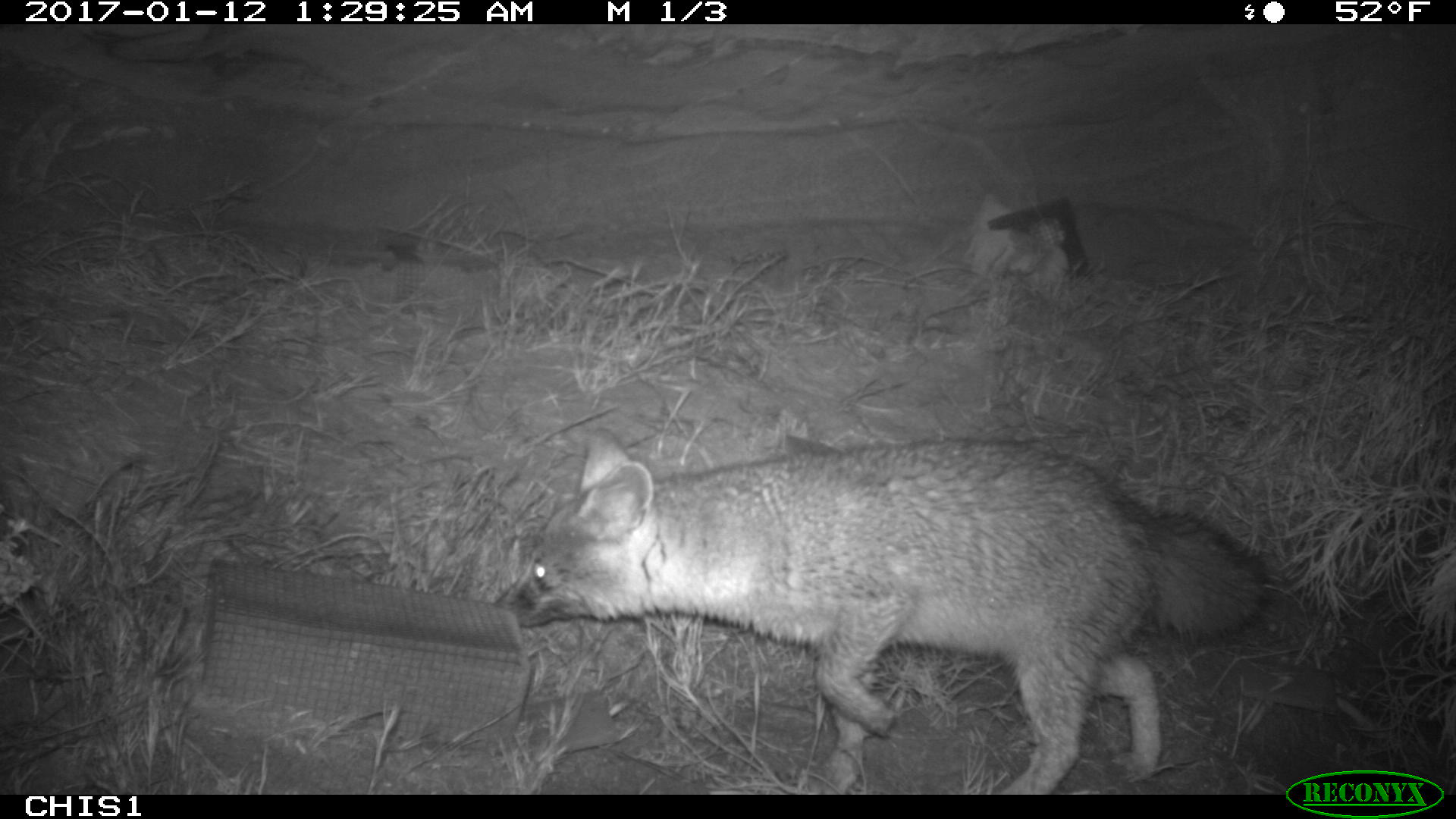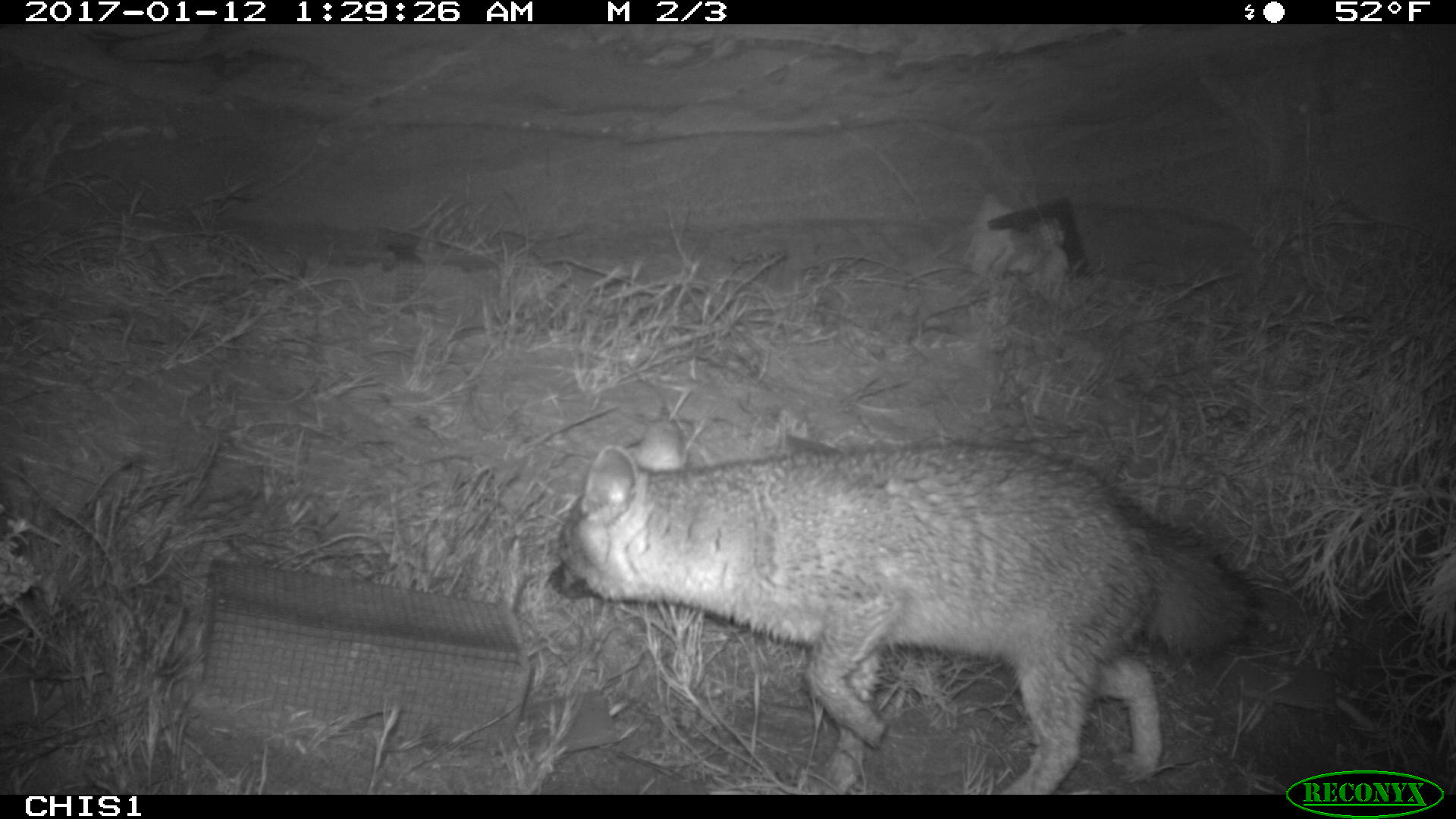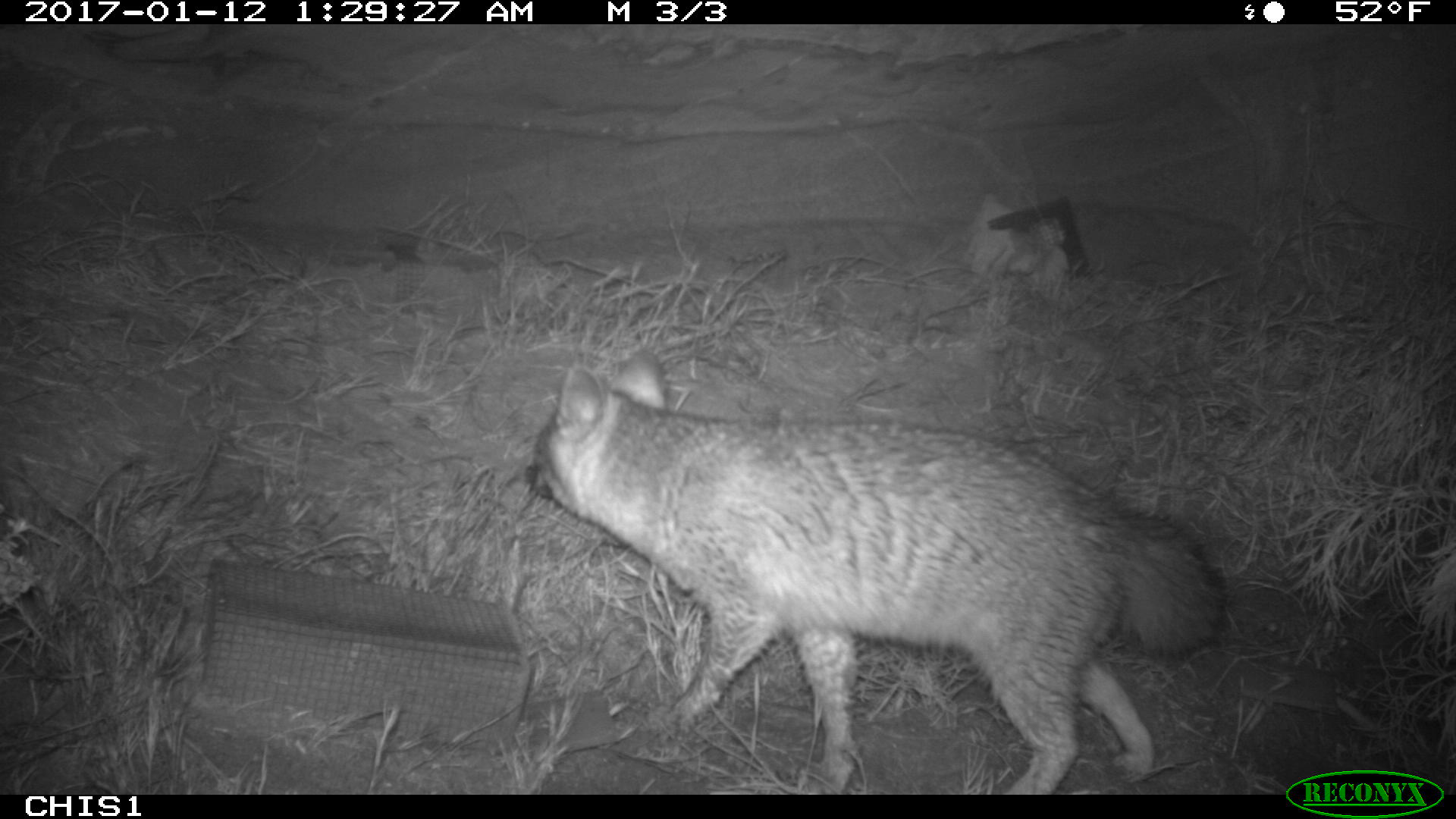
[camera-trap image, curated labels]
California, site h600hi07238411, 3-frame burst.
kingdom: Animalia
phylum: Chordata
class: Mammalia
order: Carnivora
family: Canidae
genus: Urocyon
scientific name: Urocyon littoralis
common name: island fox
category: fox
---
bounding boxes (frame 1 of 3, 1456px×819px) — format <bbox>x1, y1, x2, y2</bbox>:
fox: <bbox>493, 426, 1267, 795</bbox>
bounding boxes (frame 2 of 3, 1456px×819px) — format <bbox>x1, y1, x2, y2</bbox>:
fox: <bbox>548, 419, 1250, 795</bbox>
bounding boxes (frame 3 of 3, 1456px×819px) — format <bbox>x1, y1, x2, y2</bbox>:
fox: <bbox>528, 342, 1223, 795</bbox>